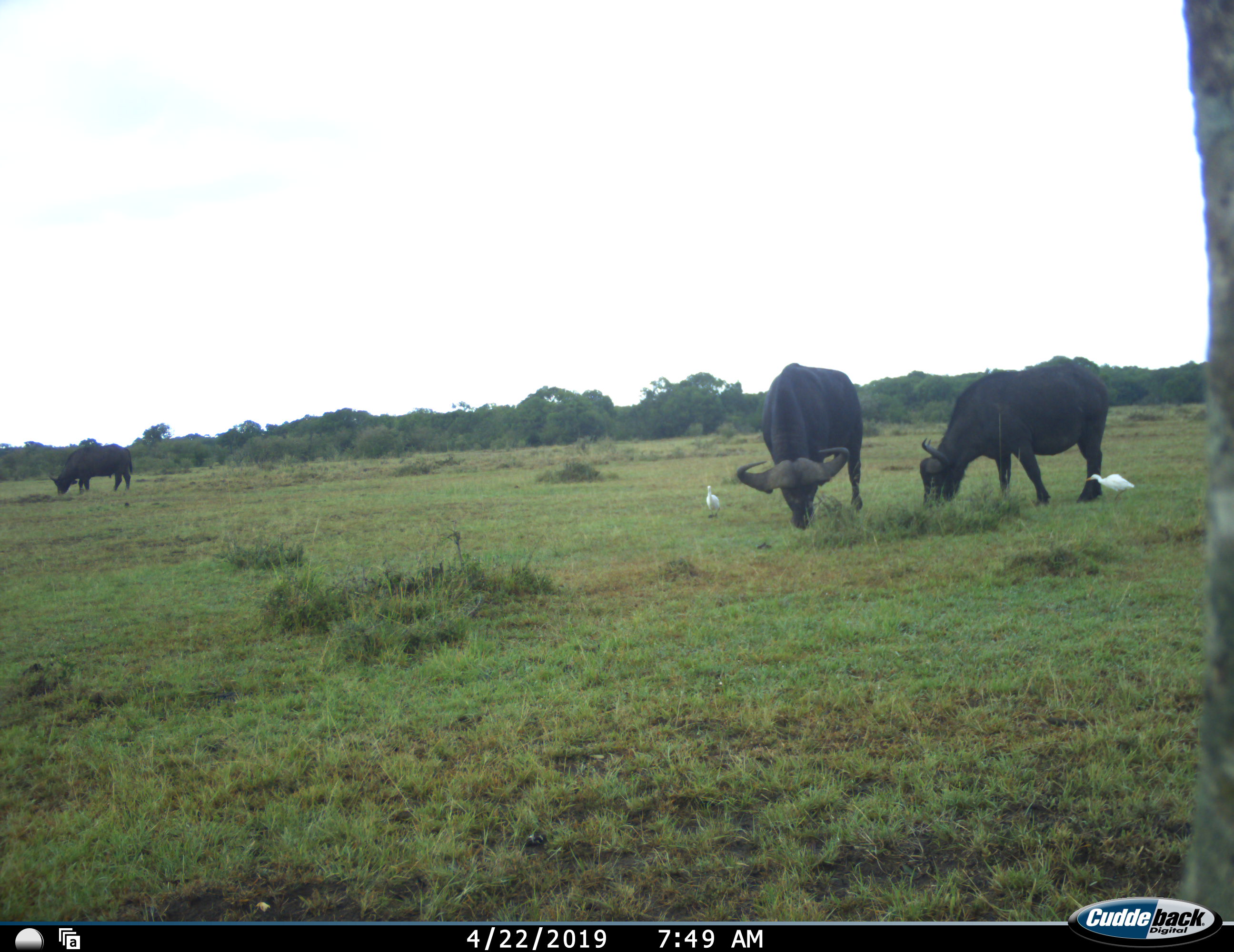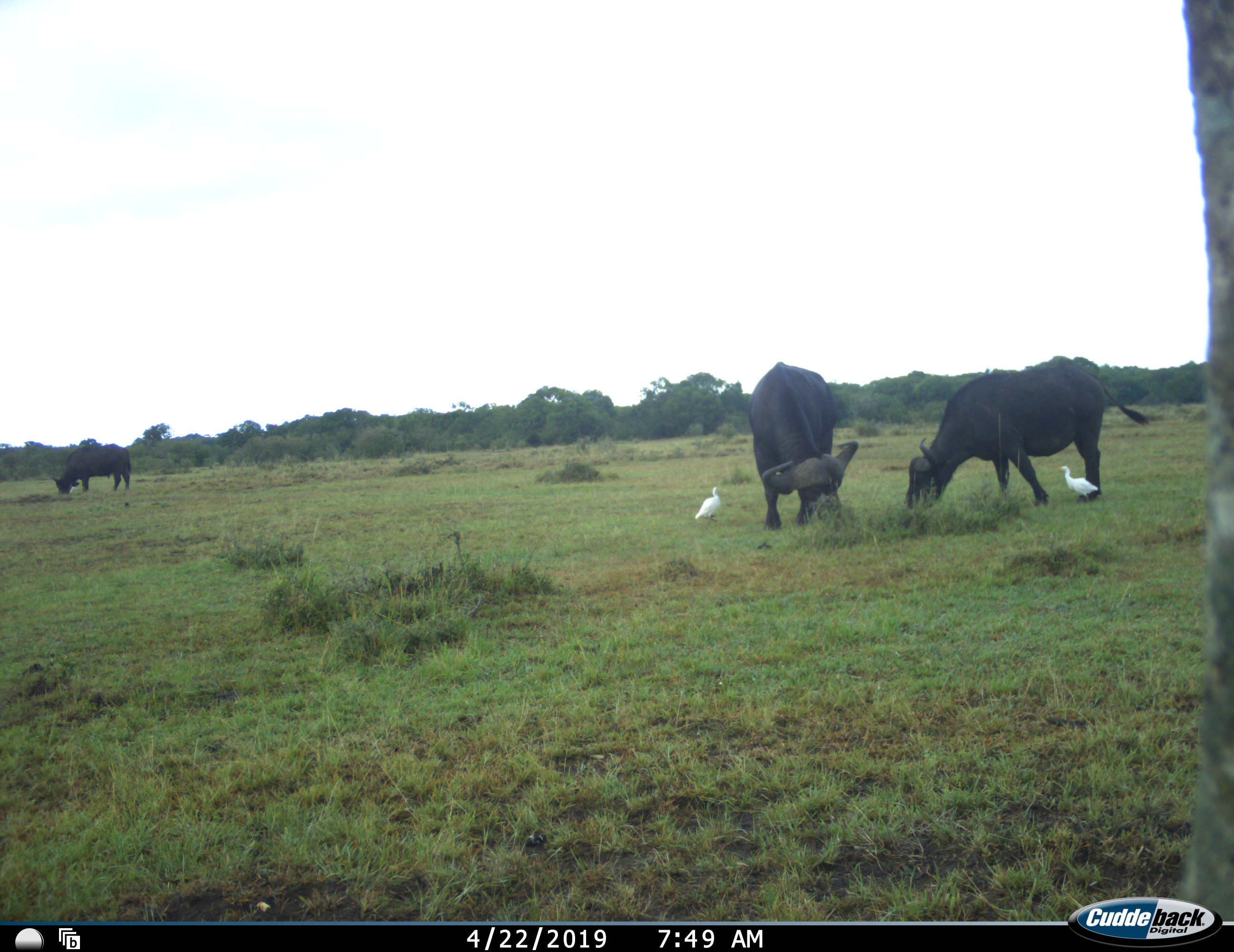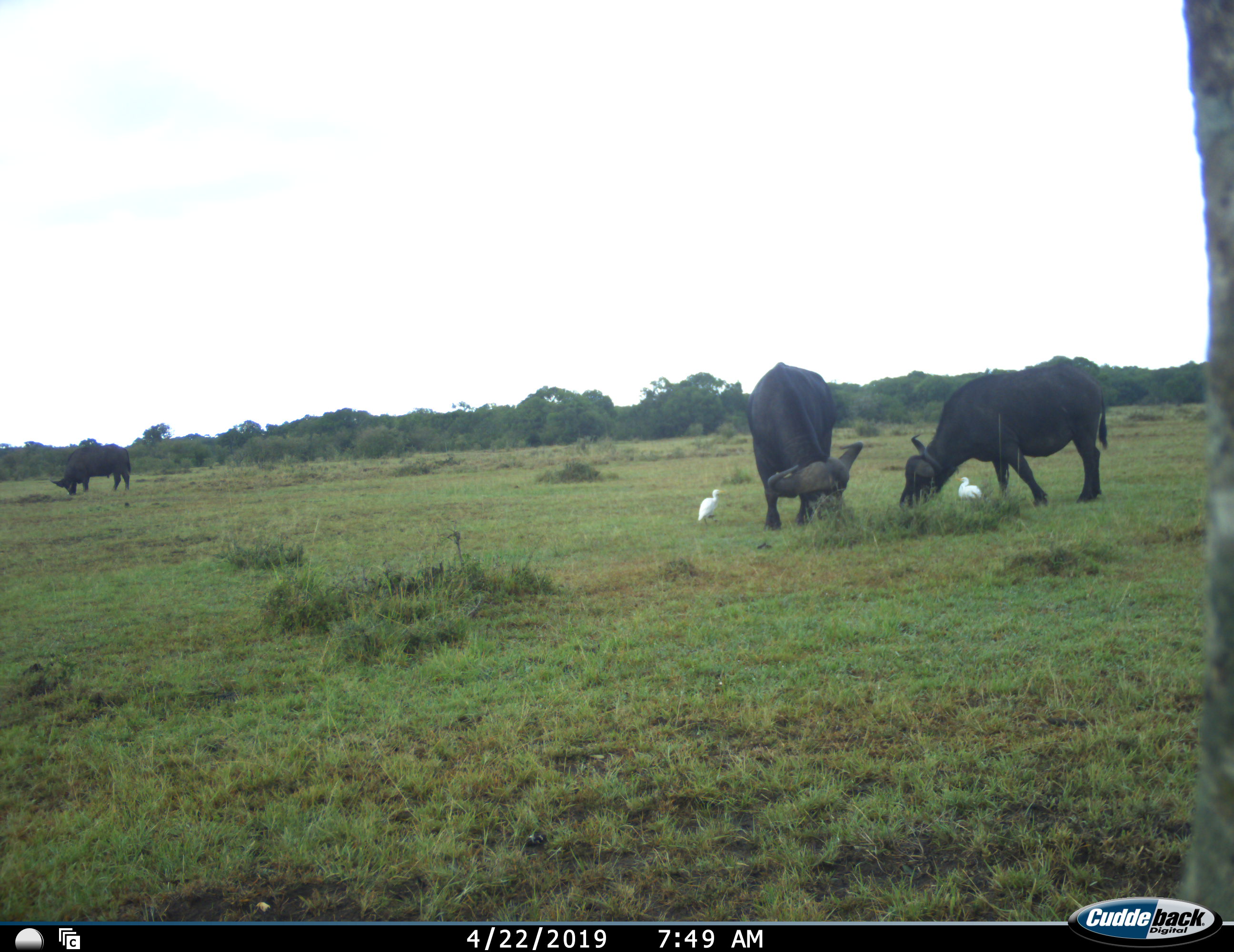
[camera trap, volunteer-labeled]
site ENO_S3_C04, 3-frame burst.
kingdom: Animalia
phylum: Chordata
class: Aves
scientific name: Aves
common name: bird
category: birdother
Birdother (bird) (Aves), count 2. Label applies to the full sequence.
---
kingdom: Animalia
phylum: Chordata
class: Mammalia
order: Artiodactyla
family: Bovidae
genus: Syncerus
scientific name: Syncerus caffer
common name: african buffalo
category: buffalo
Buffalo (african buffalo) (Syncerus caffer), count 3. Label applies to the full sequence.